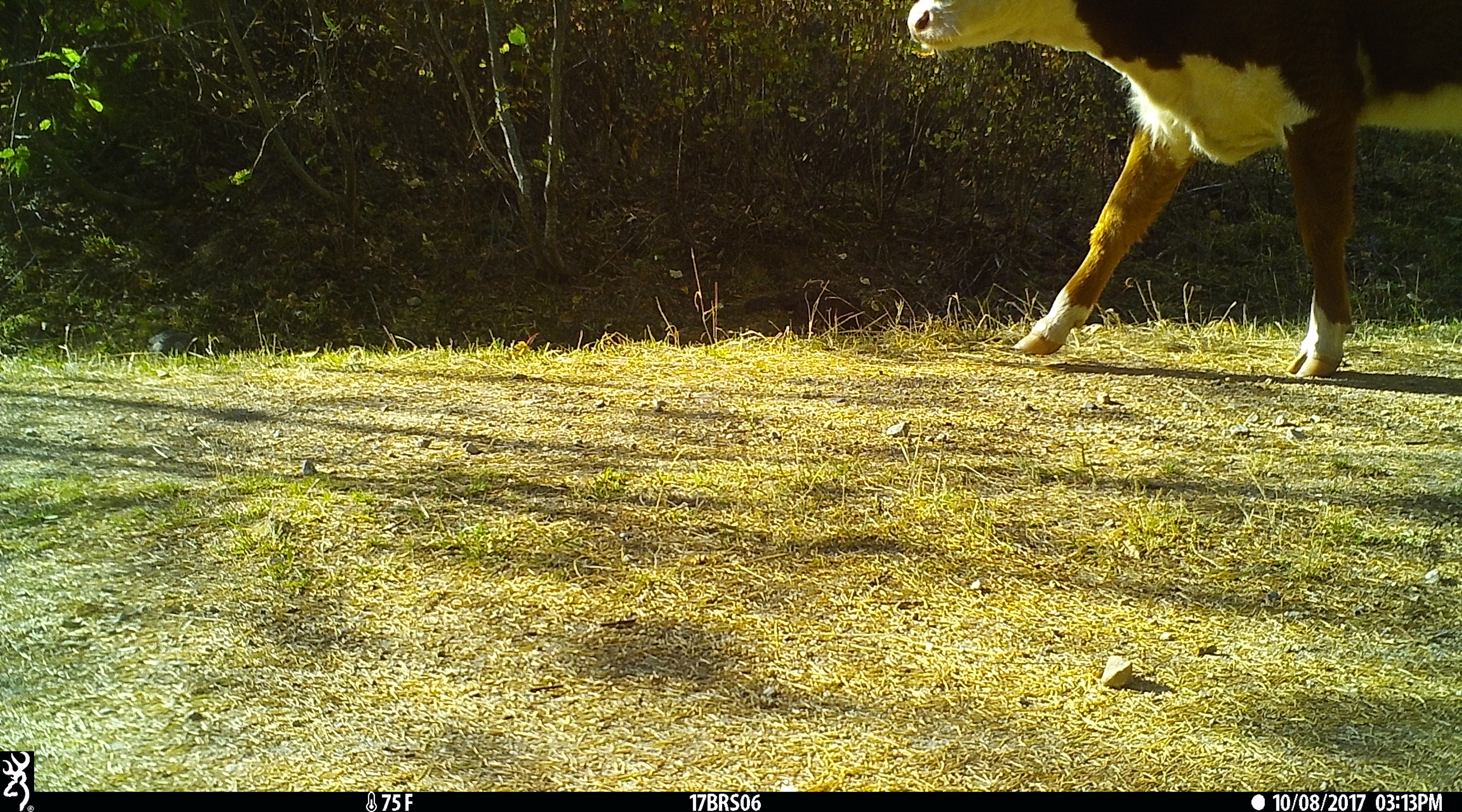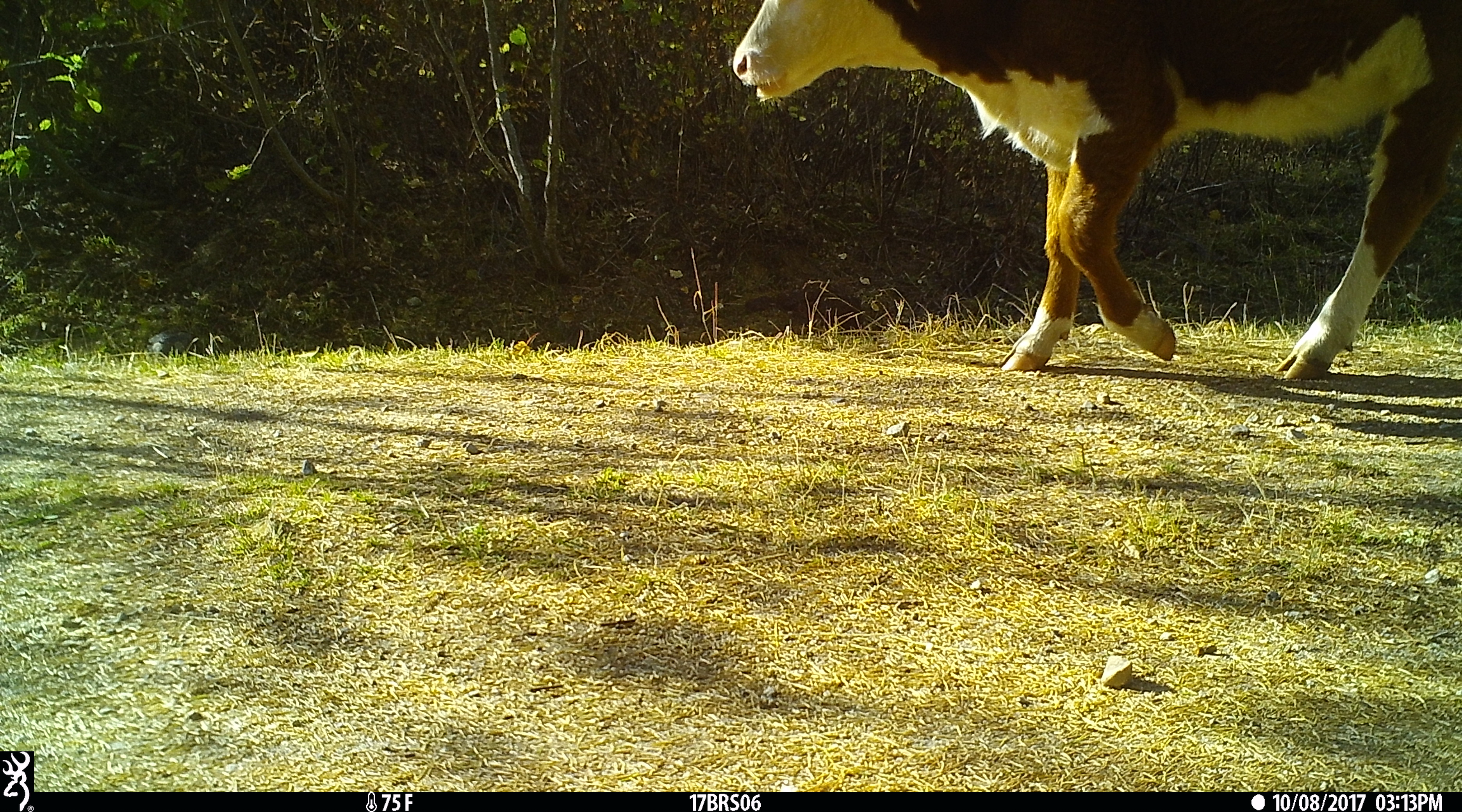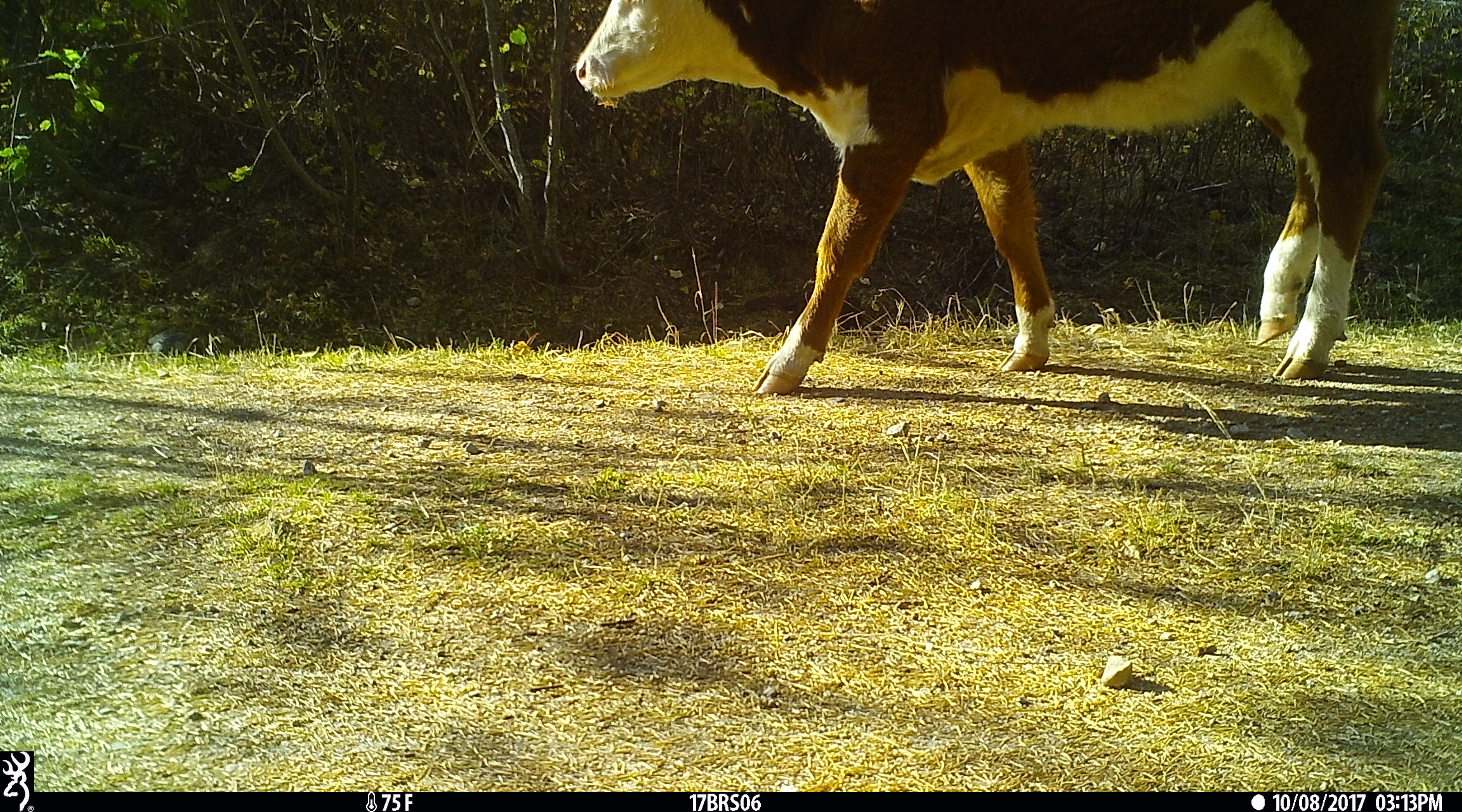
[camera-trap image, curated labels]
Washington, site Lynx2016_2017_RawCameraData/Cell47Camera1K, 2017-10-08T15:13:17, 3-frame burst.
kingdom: Animalia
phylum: Chordata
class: Mammalia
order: Artiodactyla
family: Bovidae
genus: Bos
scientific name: Bos taurus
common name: domestic cattle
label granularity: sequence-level